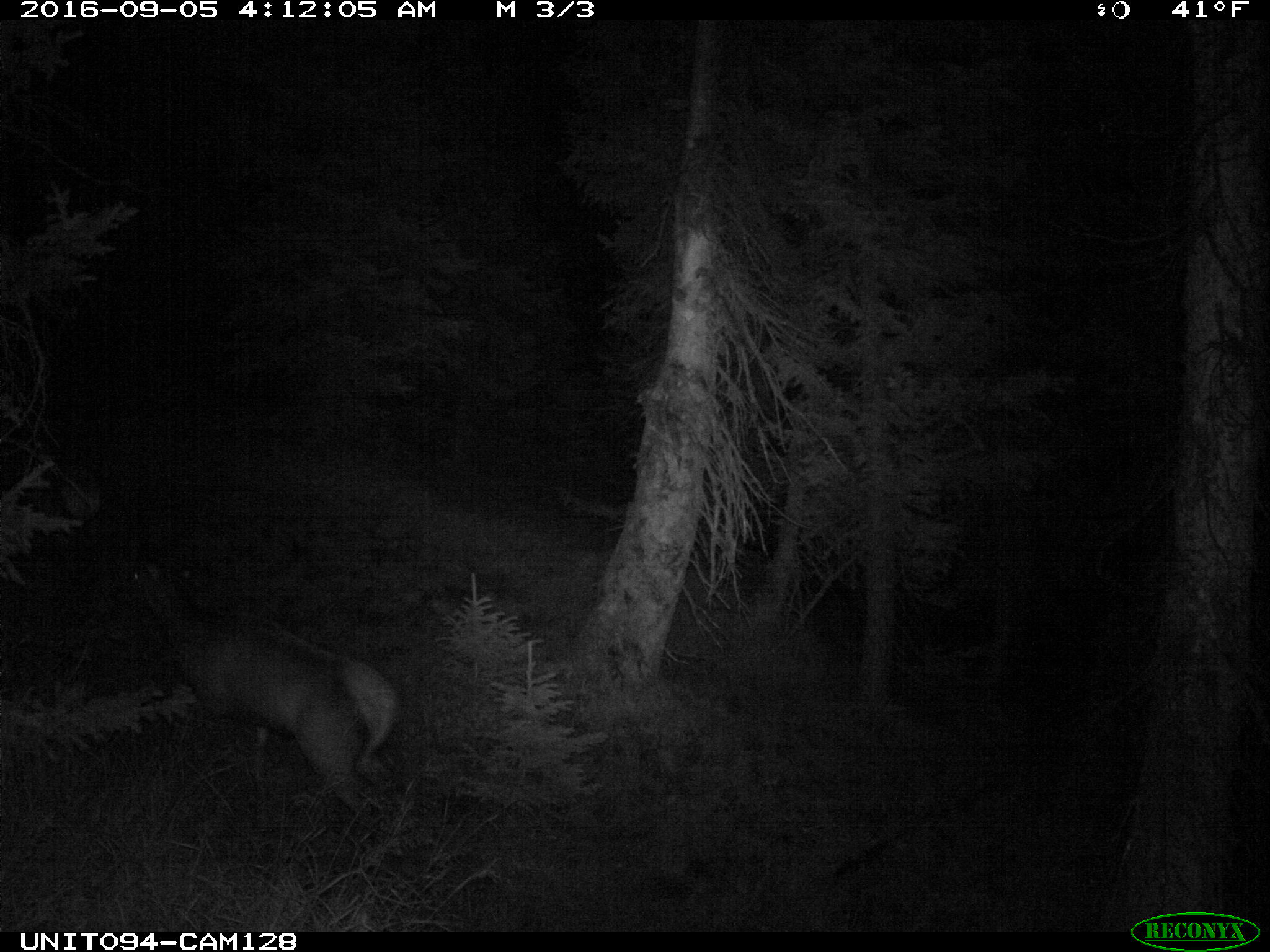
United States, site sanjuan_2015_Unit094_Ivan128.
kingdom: Animalia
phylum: Chordata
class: Mammalia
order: Artiodactyla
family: Cervidae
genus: Cervus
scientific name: Cervus elaphus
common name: red deer